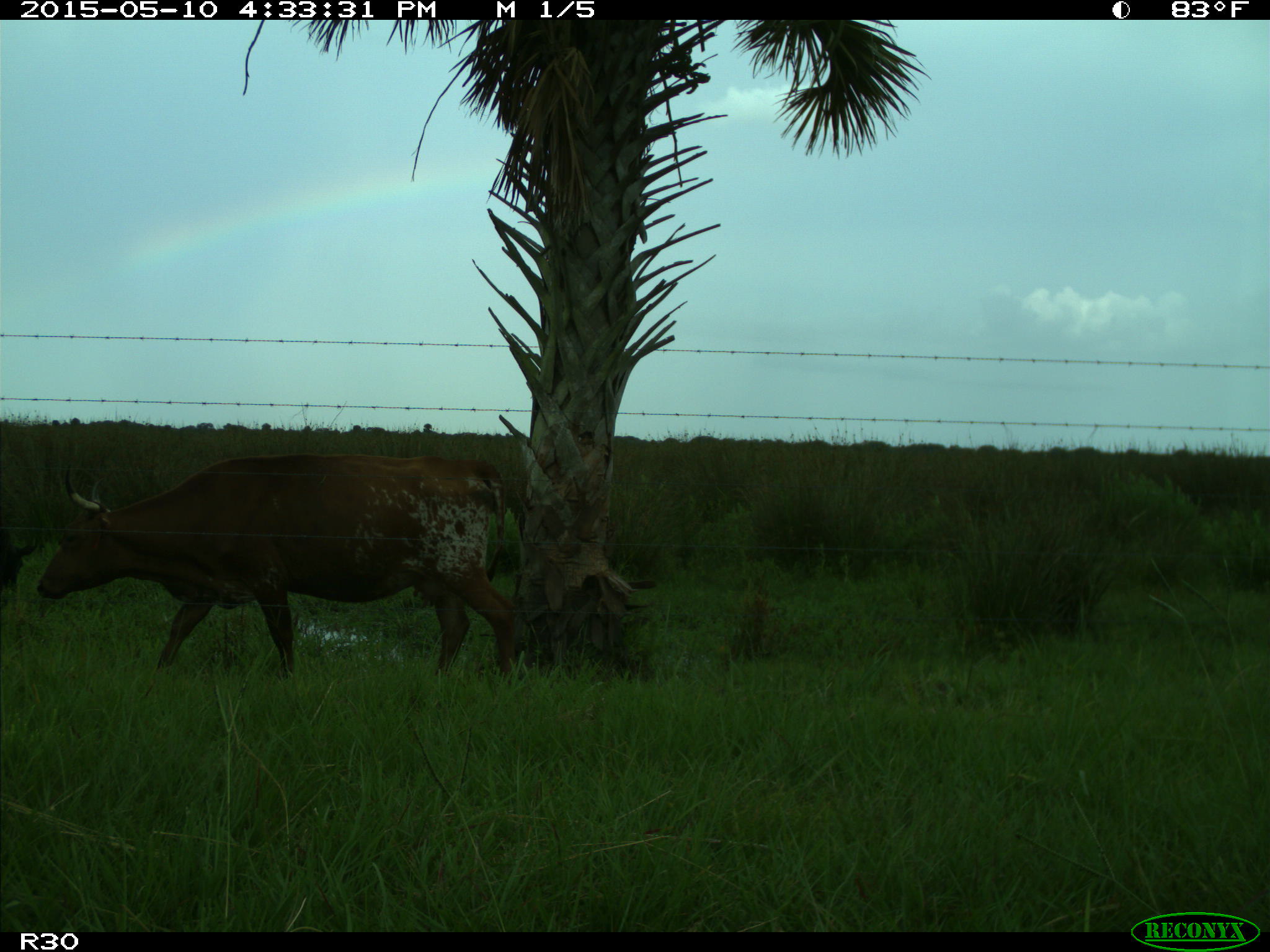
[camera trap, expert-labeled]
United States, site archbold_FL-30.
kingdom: Animalia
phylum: Chordata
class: Mammalia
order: Artiodactyla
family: Bovidae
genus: Bos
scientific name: Bos taurus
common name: domestic cow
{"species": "Bos taurus (domestic cow)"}